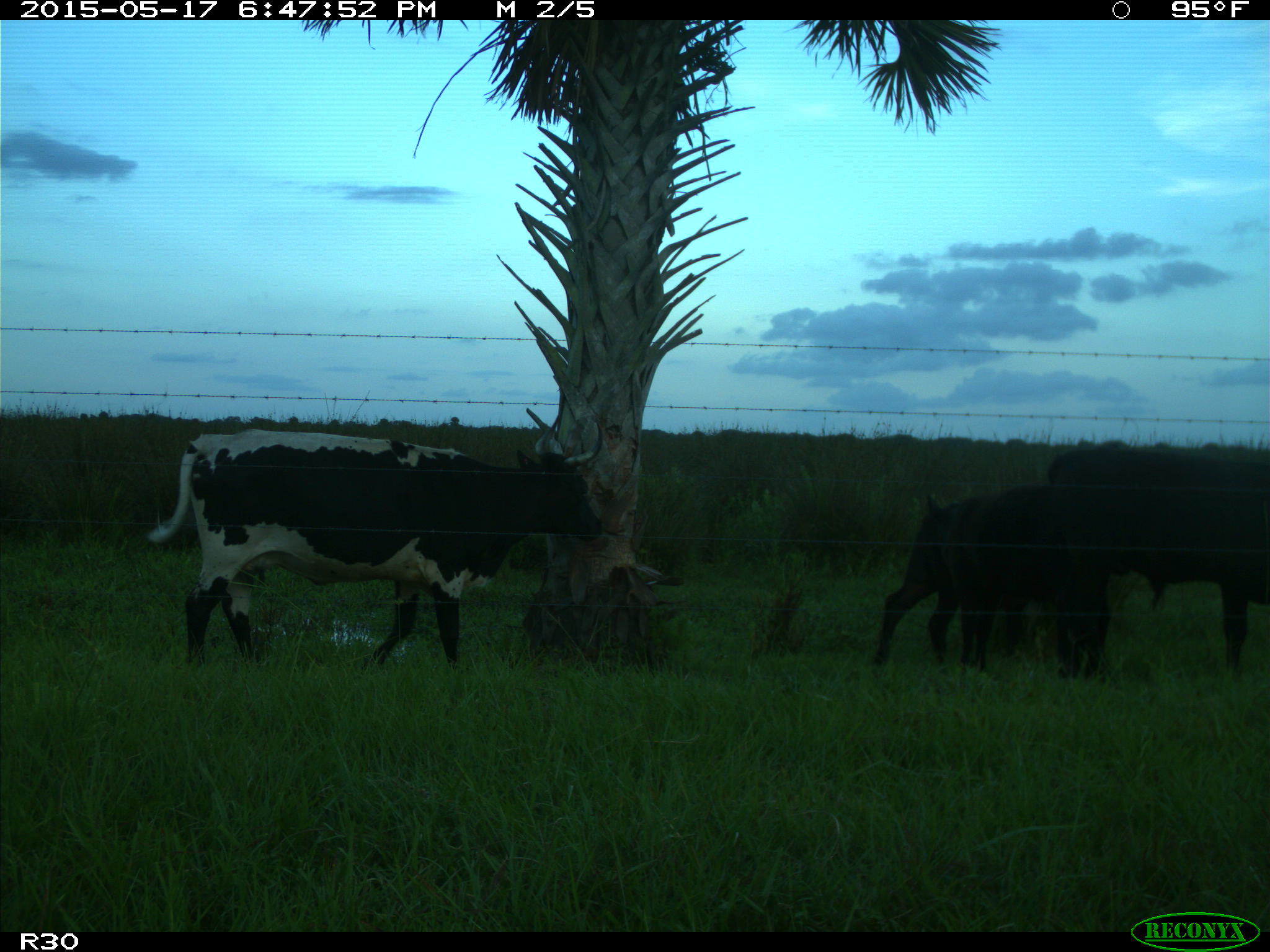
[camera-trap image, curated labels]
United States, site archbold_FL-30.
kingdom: Animalia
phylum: Chordata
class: Mammalia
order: Artiodactyla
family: Bovidae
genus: Bos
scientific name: Bos taurus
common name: domestic cow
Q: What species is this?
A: Bos taurus (domestic cow).